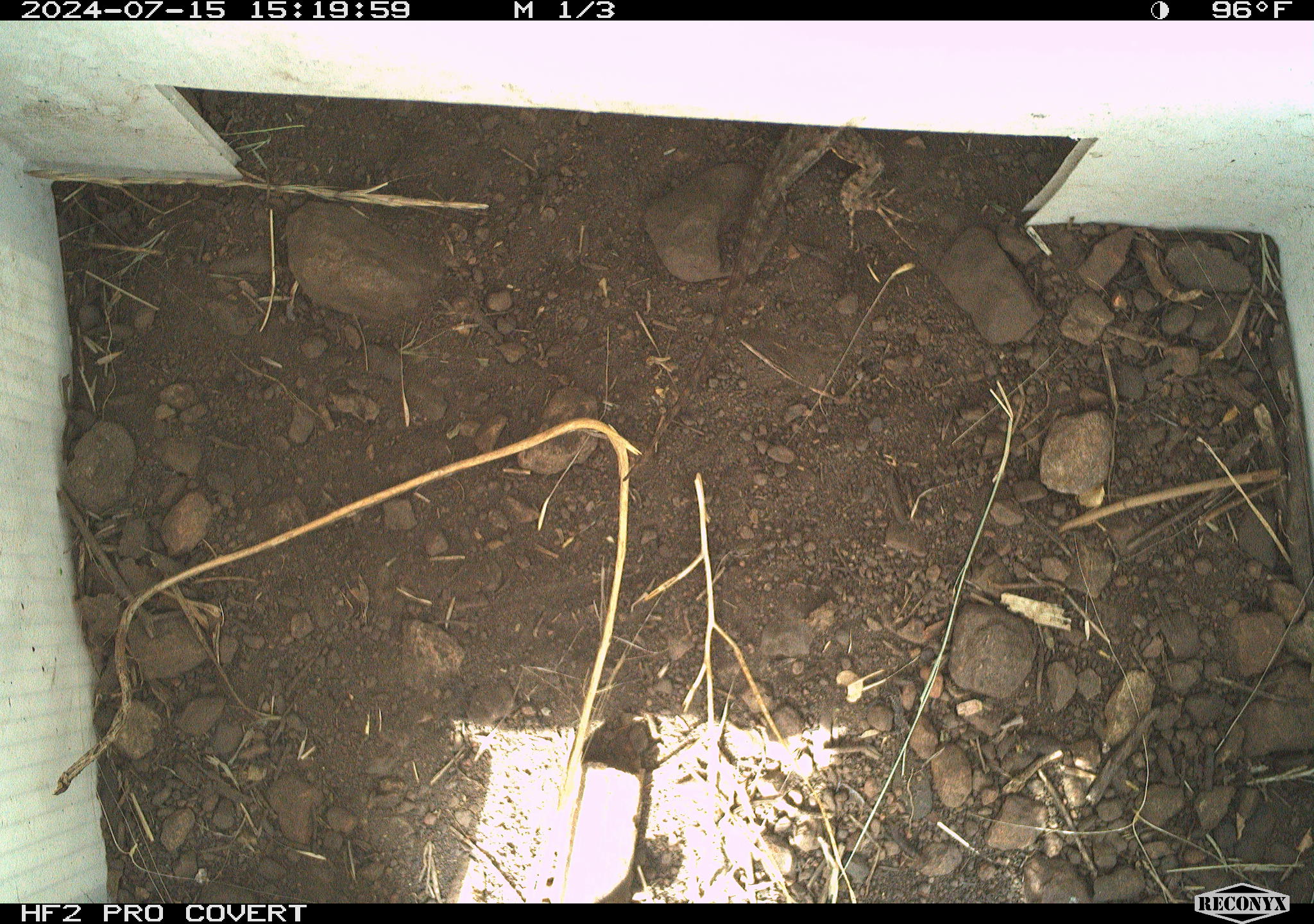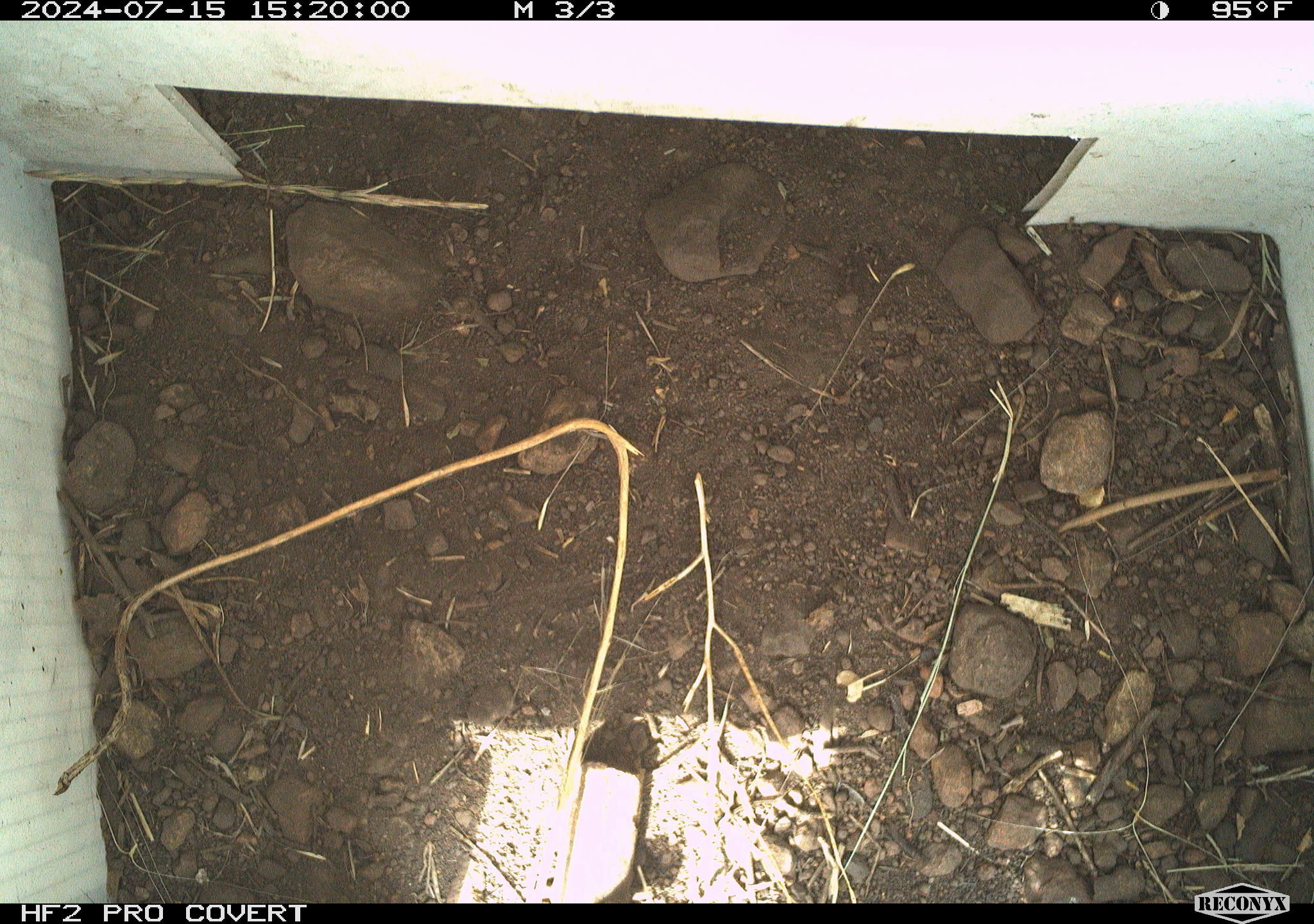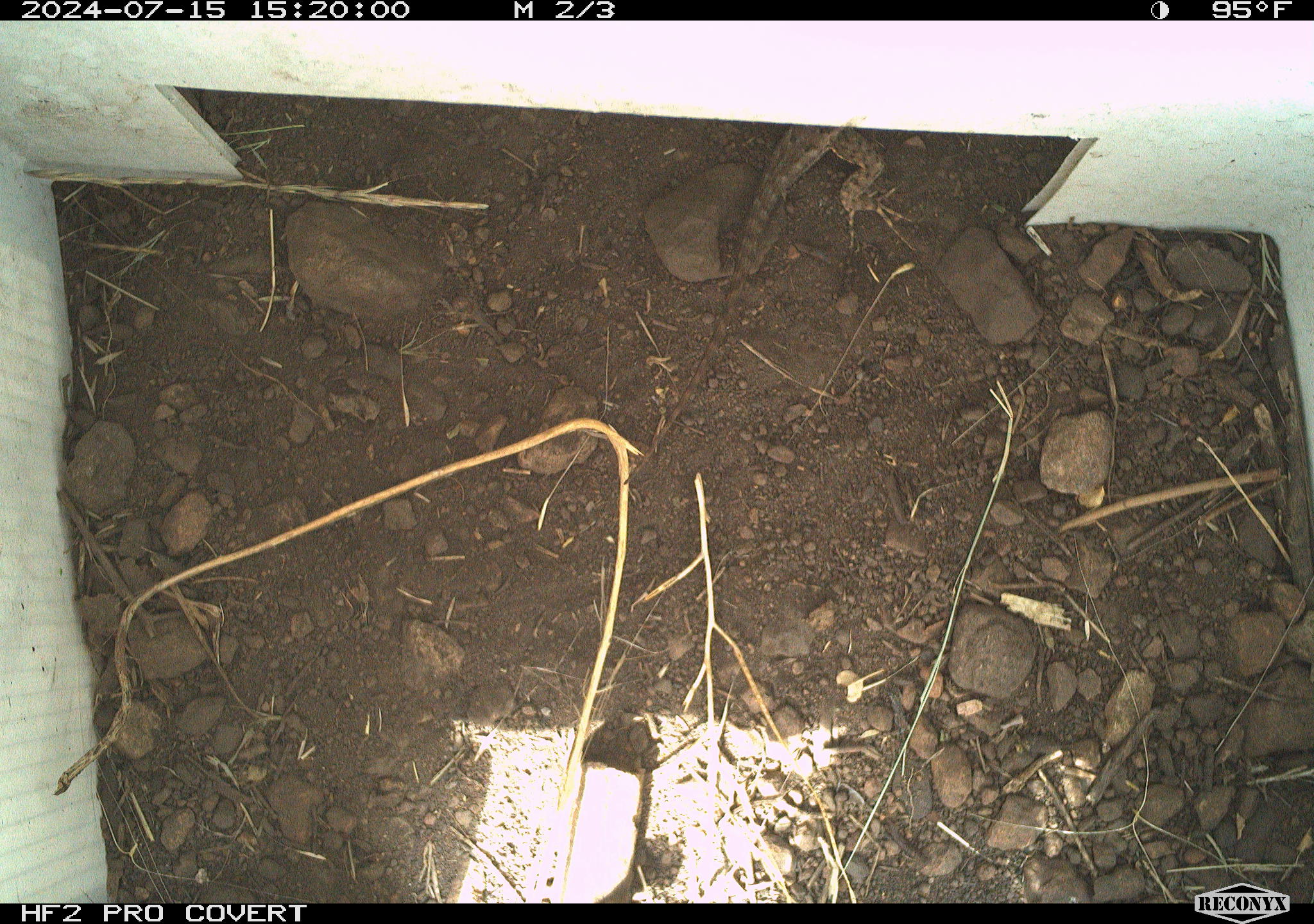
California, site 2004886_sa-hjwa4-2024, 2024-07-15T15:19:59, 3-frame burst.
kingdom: Animalia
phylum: Chordata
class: Reptilia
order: Squamata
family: Phrynosomatidae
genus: Sceloporus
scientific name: Sceloporus occidentalis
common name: western fence lizard